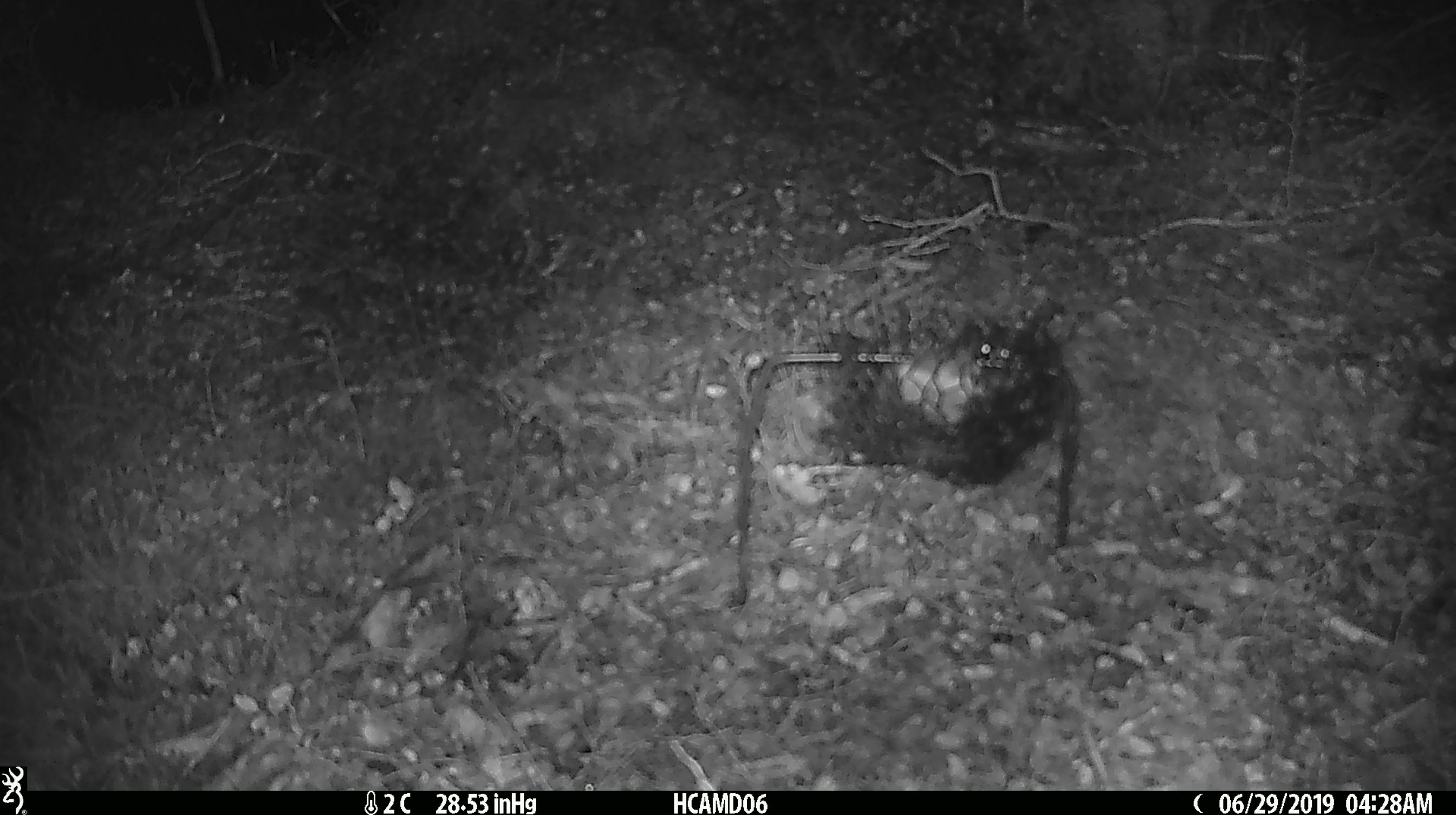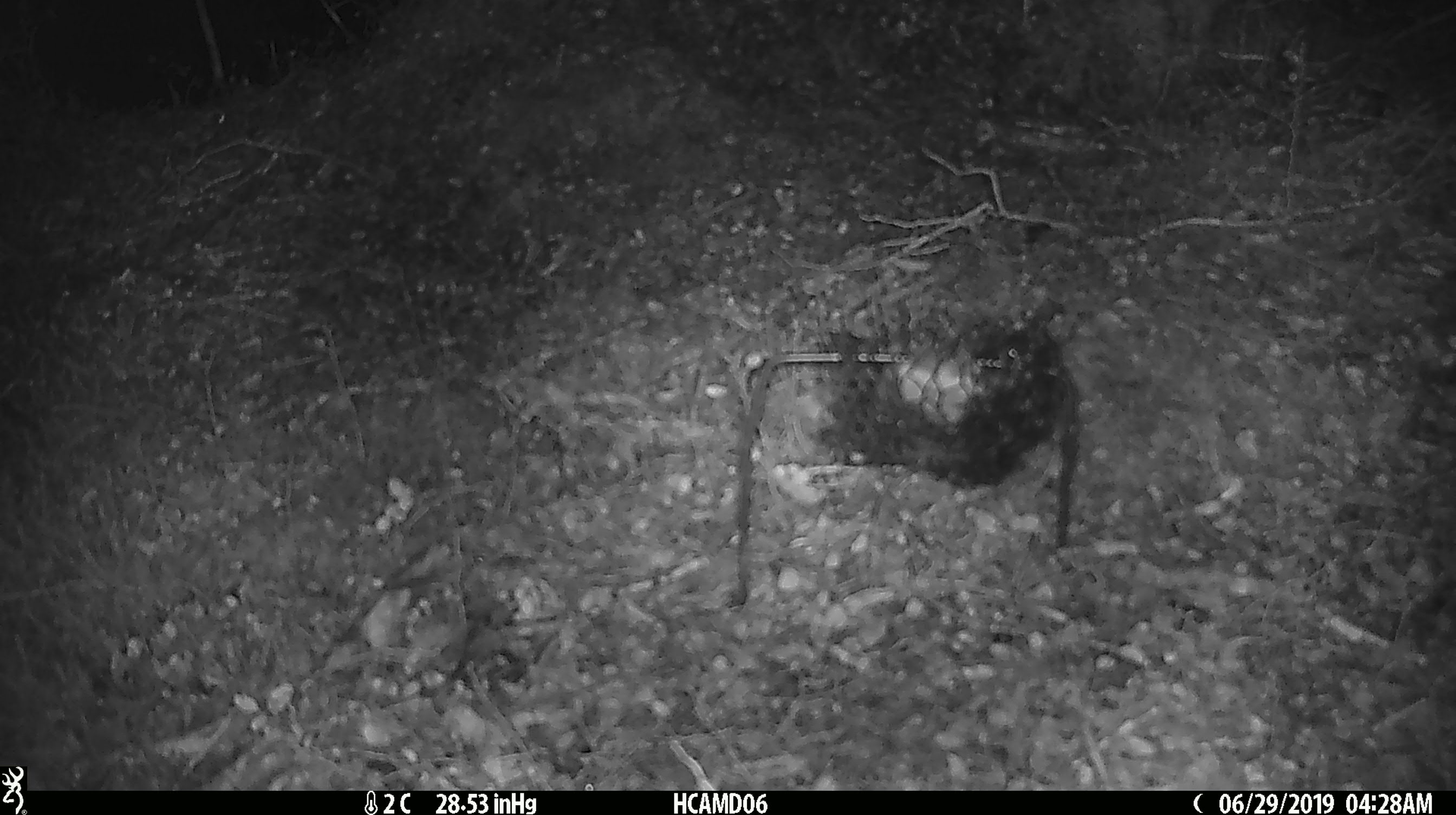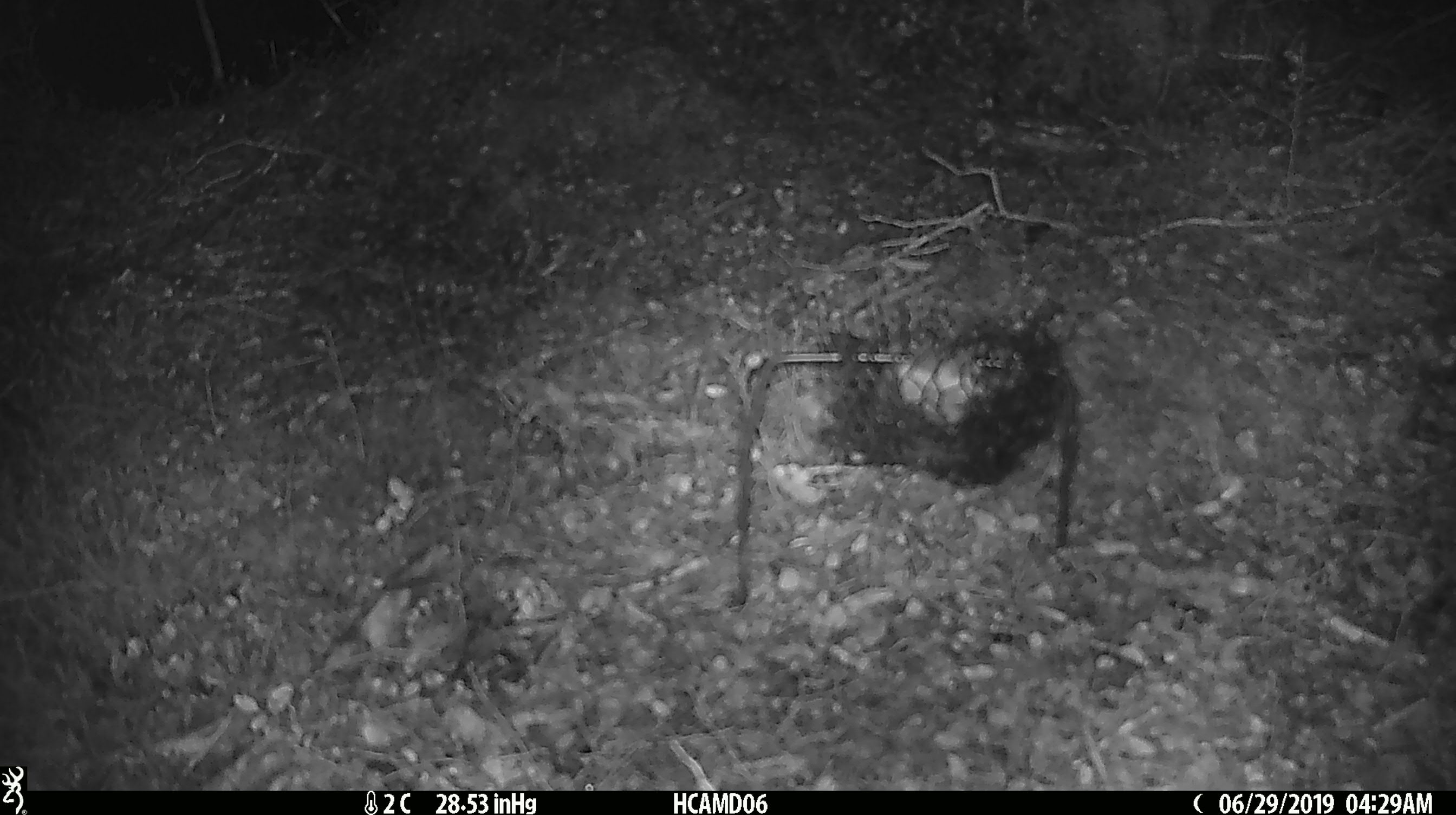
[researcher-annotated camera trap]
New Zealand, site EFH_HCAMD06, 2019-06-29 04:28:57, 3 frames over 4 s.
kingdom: Animalia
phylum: Chordata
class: Mammalia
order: Rodentia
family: Muridae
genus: Mus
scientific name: Mus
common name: mouse